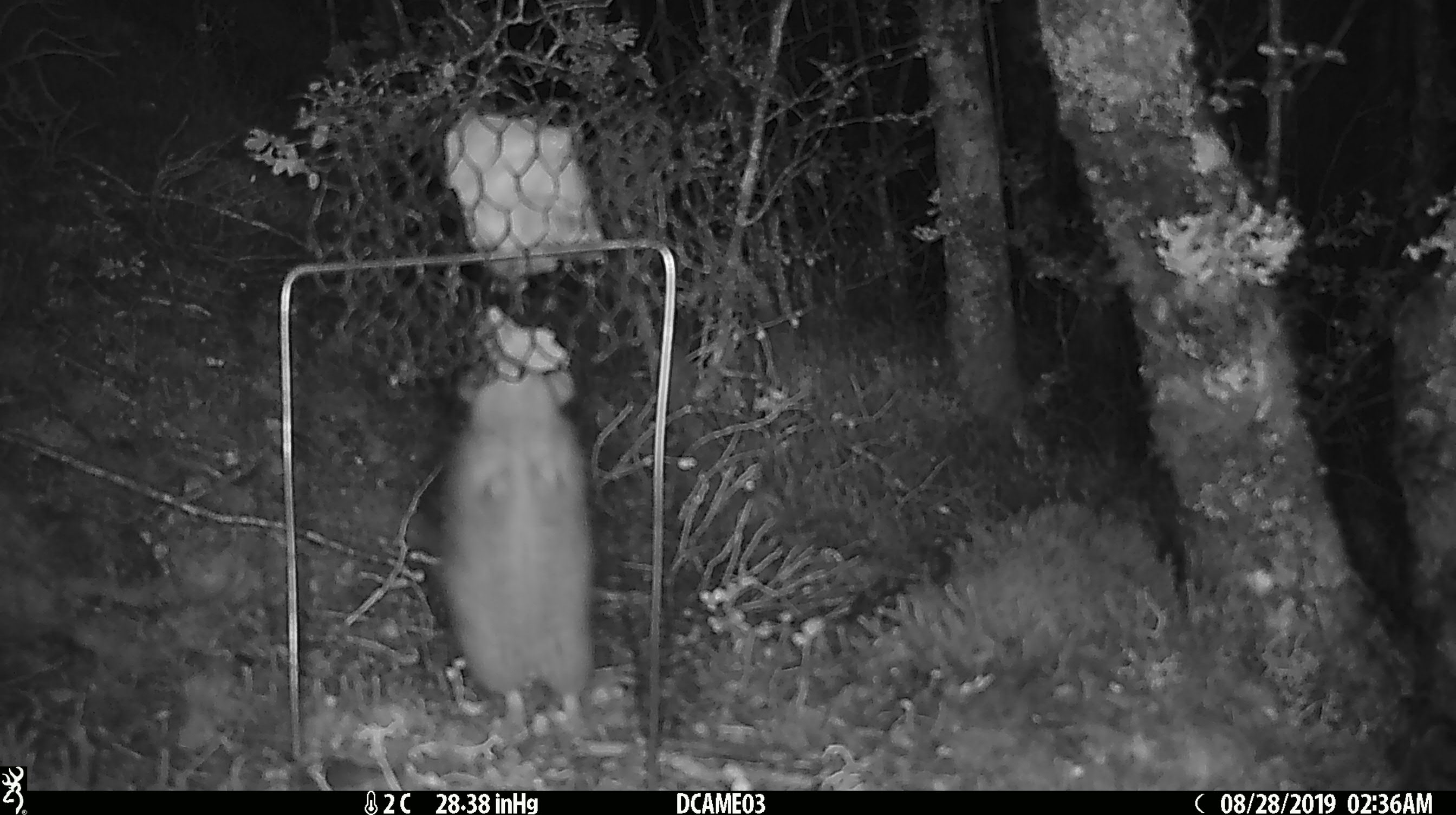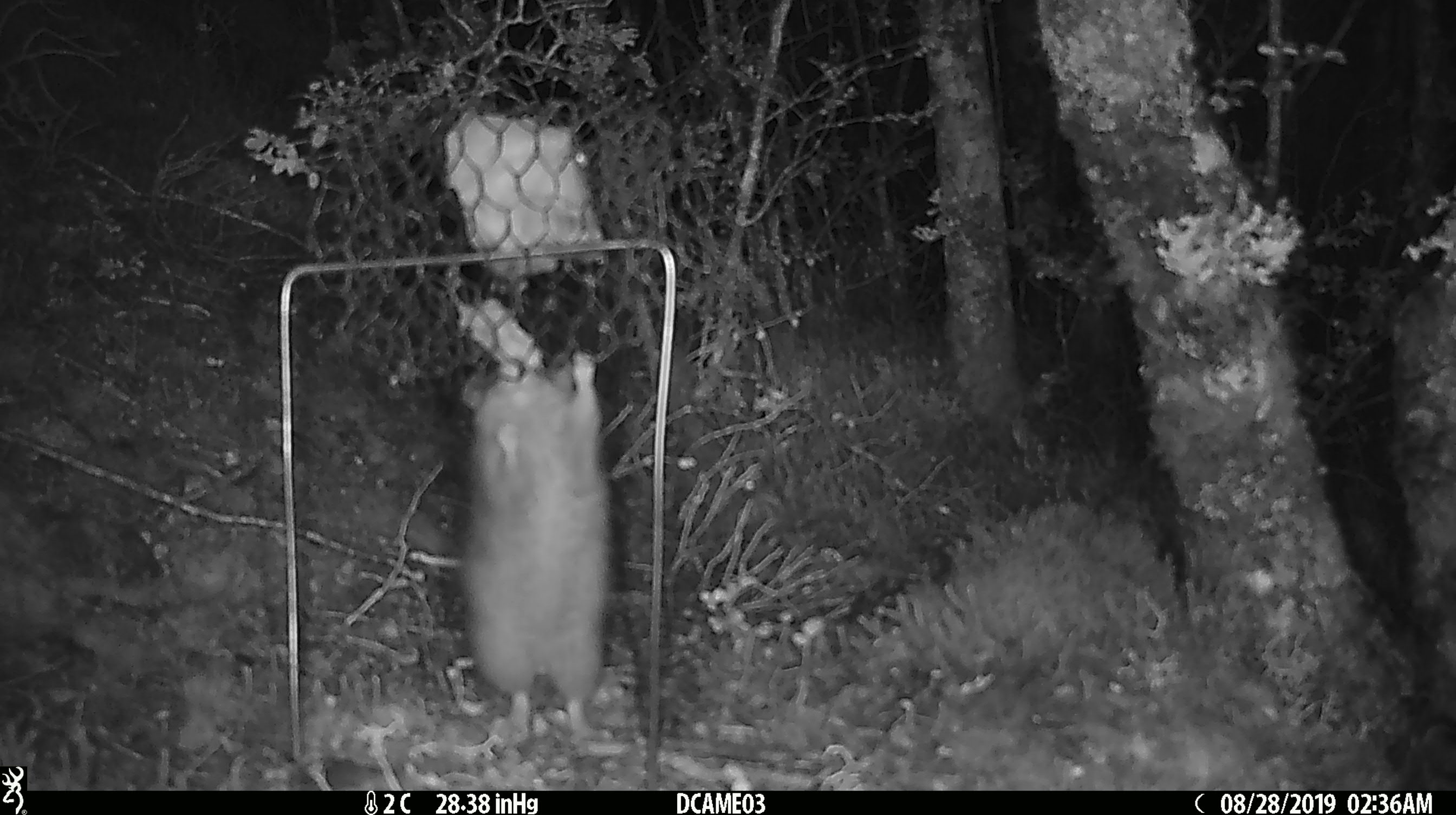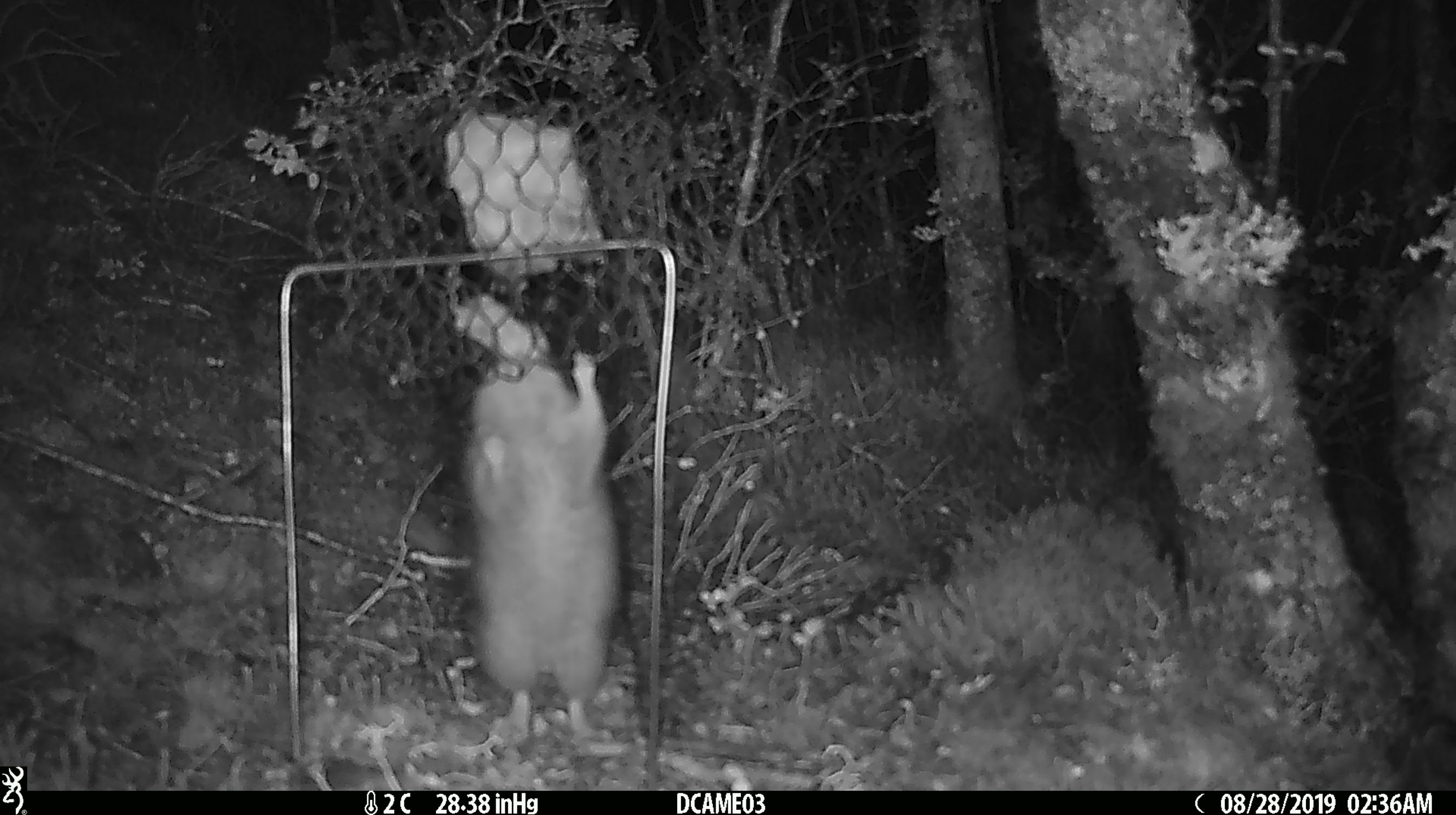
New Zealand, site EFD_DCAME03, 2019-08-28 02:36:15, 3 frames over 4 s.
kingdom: Animalia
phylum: Chordata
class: Mammalia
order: Rodentia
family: Muridae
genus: Rattus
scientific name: Rattus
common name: rat